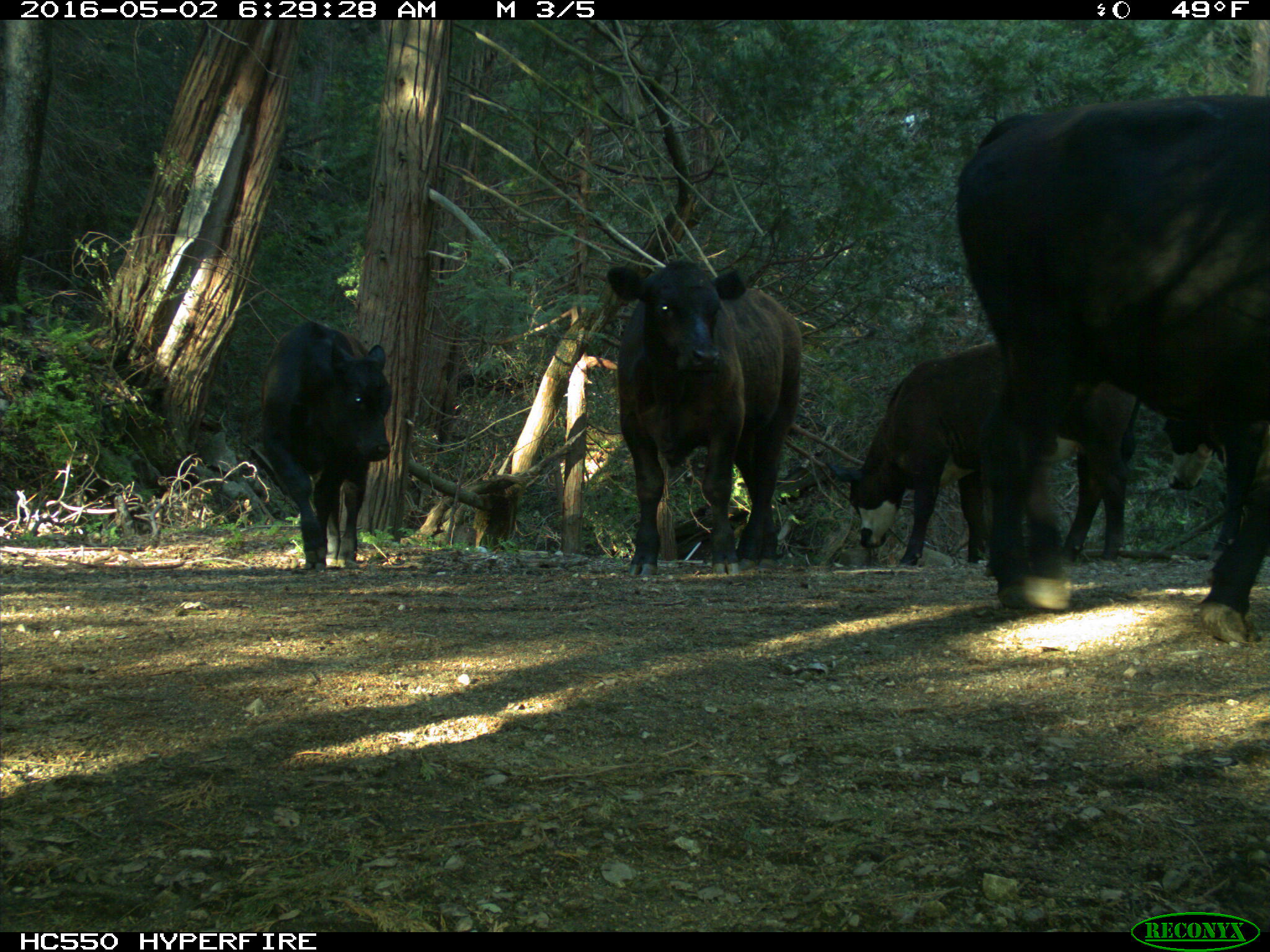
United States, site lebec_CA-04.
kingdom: Animalia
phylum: Chordata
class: Mammalia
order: Artiodactyla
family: Bovidae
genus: Bos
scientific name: Bos taurus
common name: domestic cow